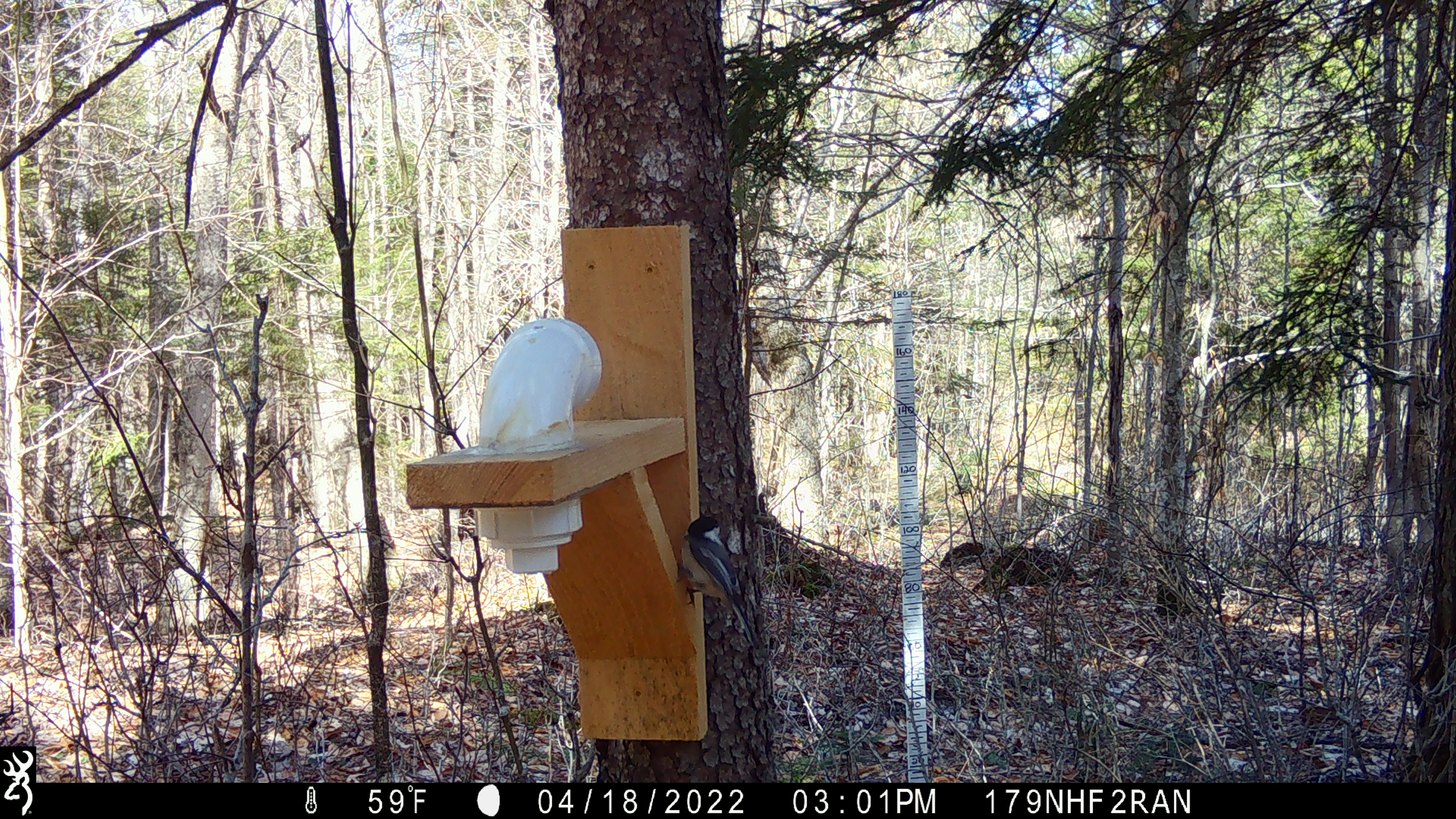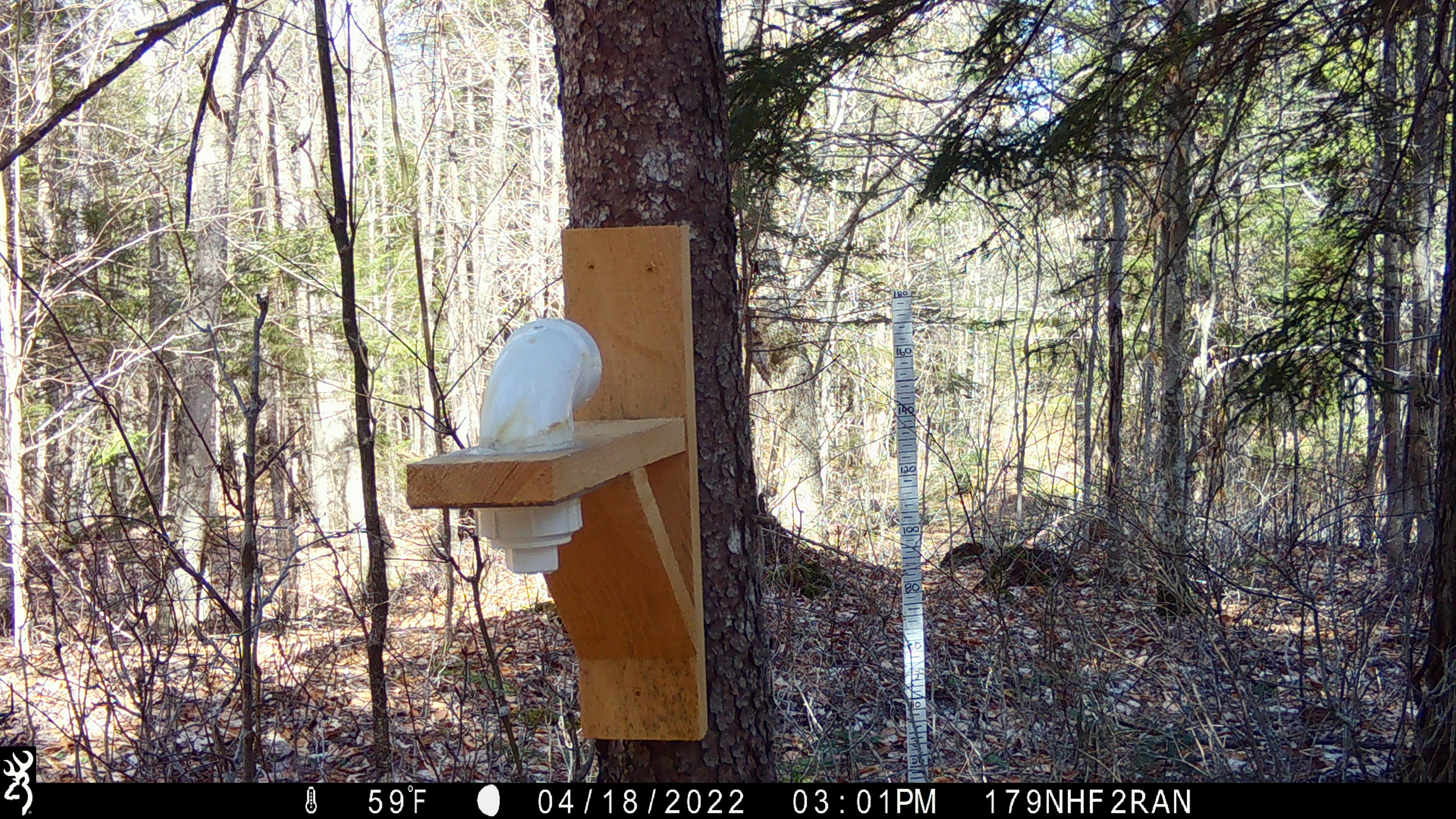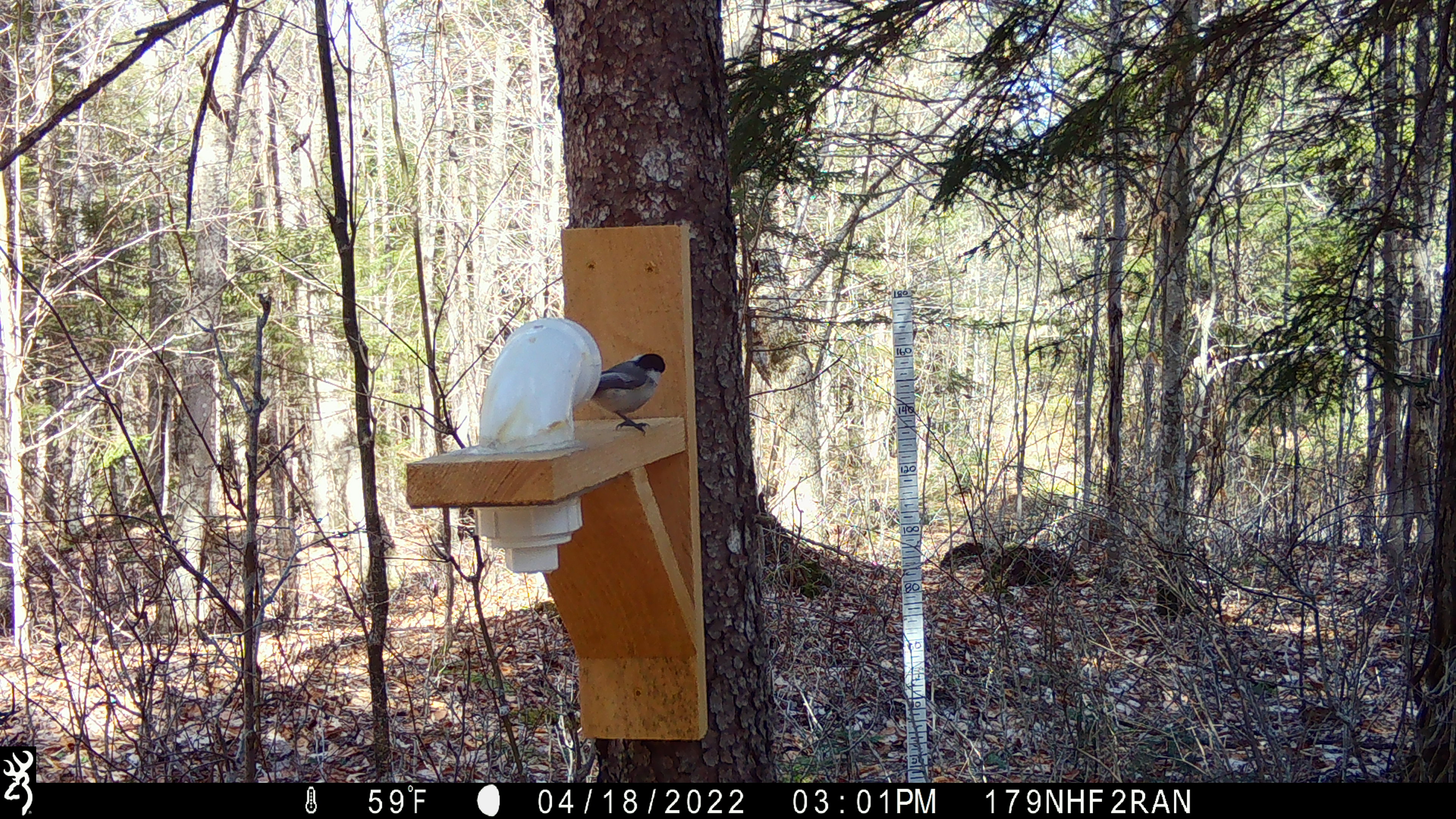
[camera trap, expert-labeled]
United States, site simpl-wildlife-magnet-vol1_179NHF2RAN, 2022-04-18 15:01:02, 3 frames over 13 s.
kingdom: Animalia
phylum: Chordata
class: Aves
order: Passeriformes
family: Paridae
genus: Poecile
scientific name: Poecile atricapillus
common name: black-capped chickadee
Black-capped chickadee (Poecile atricapillus).